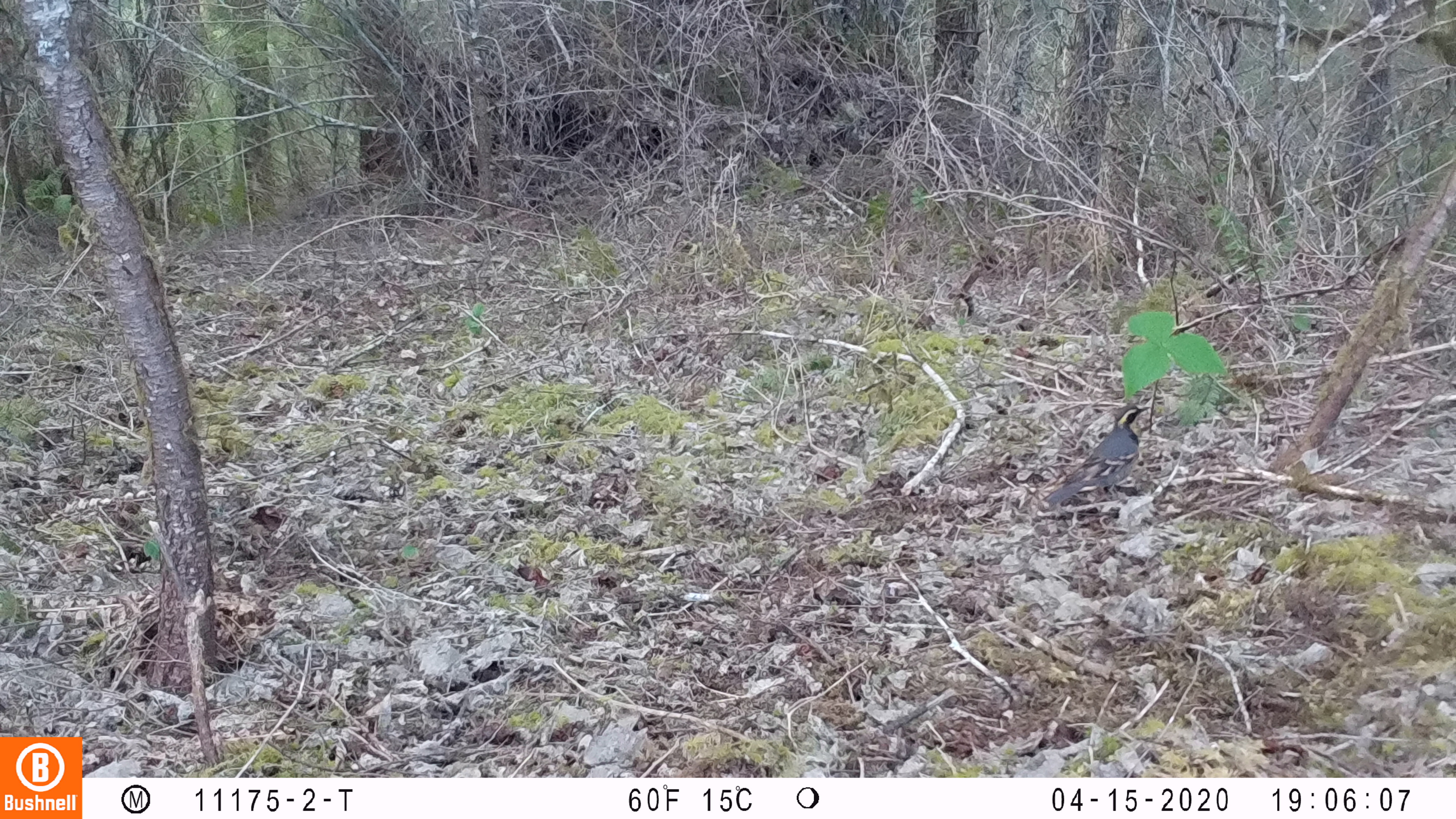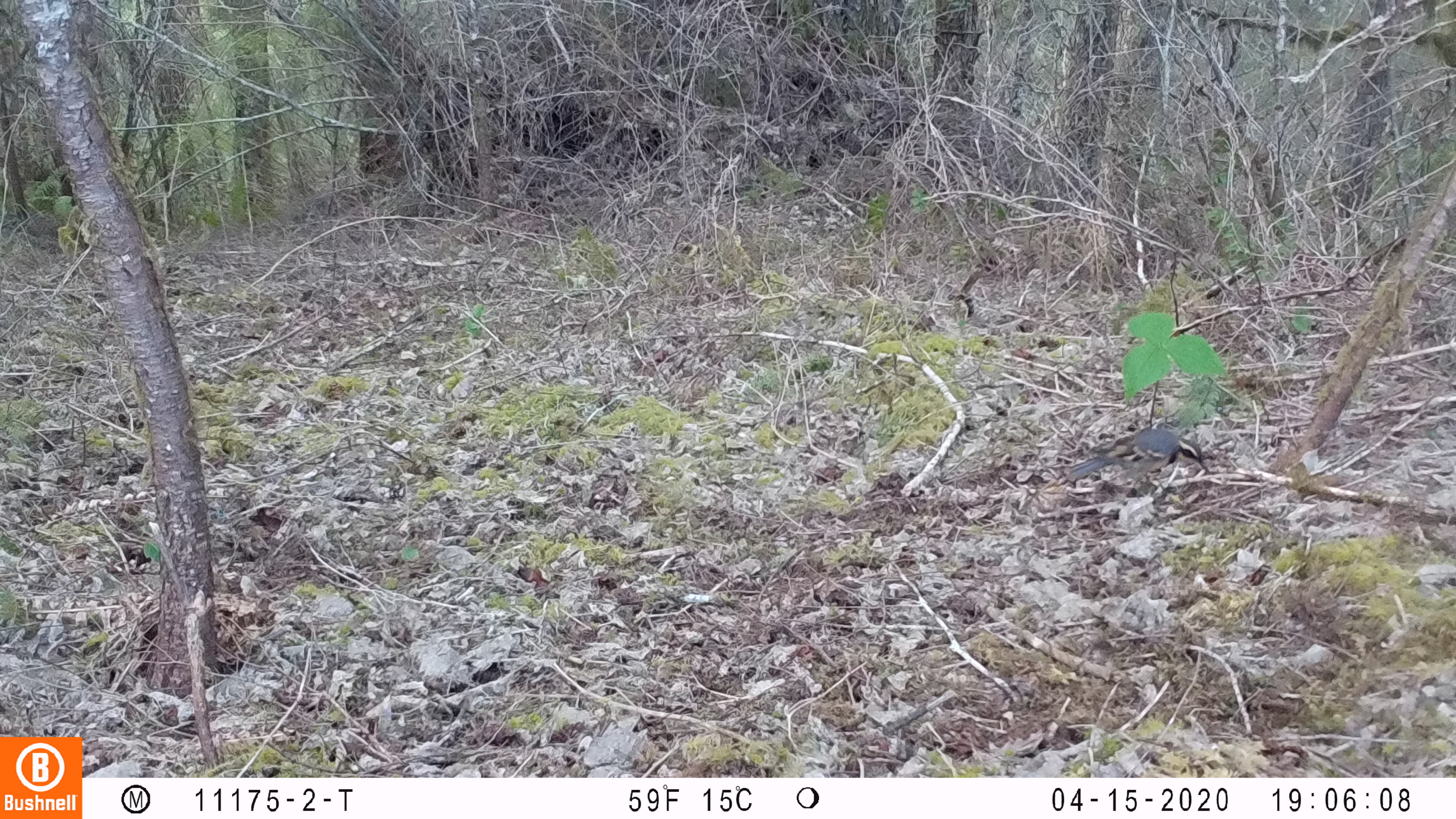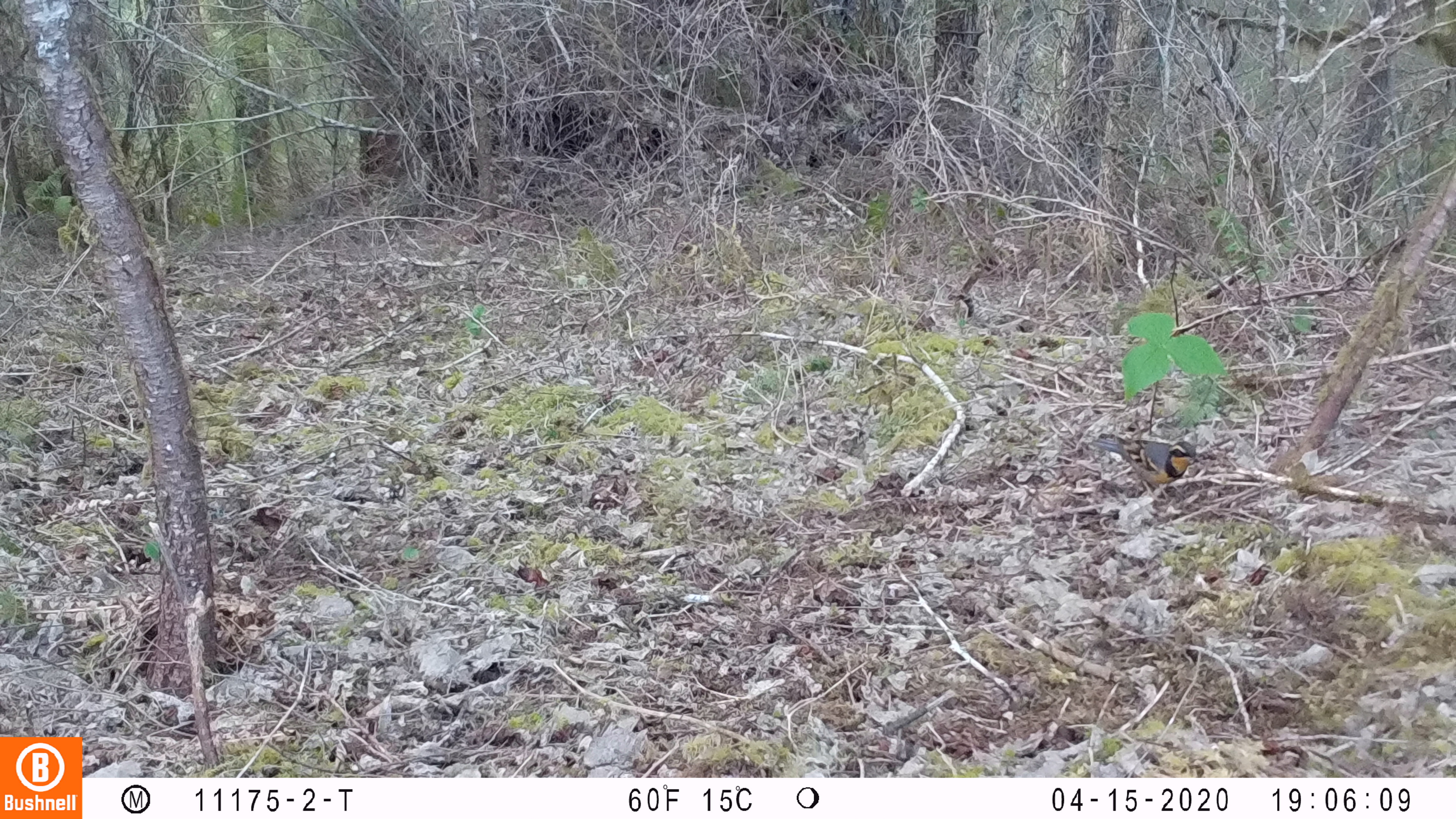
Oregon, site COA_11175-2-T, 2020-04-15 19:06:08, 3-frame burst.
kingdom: Animalia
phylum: Chordata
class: Aves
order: Passeriformes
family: Turdidae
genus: Ixoreus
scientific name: Ixoreus naevius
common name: varied thrush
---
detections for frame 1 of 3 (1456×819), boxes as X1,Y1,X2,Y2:
varied thrush: 1049,405,1148,505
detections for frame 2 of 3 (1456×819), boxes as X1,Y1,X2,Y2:
varied thrush: 1062,429,1203,490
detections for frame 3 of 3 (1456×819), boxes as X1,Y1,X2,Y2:
varied thrush: 1091,430,1207,494